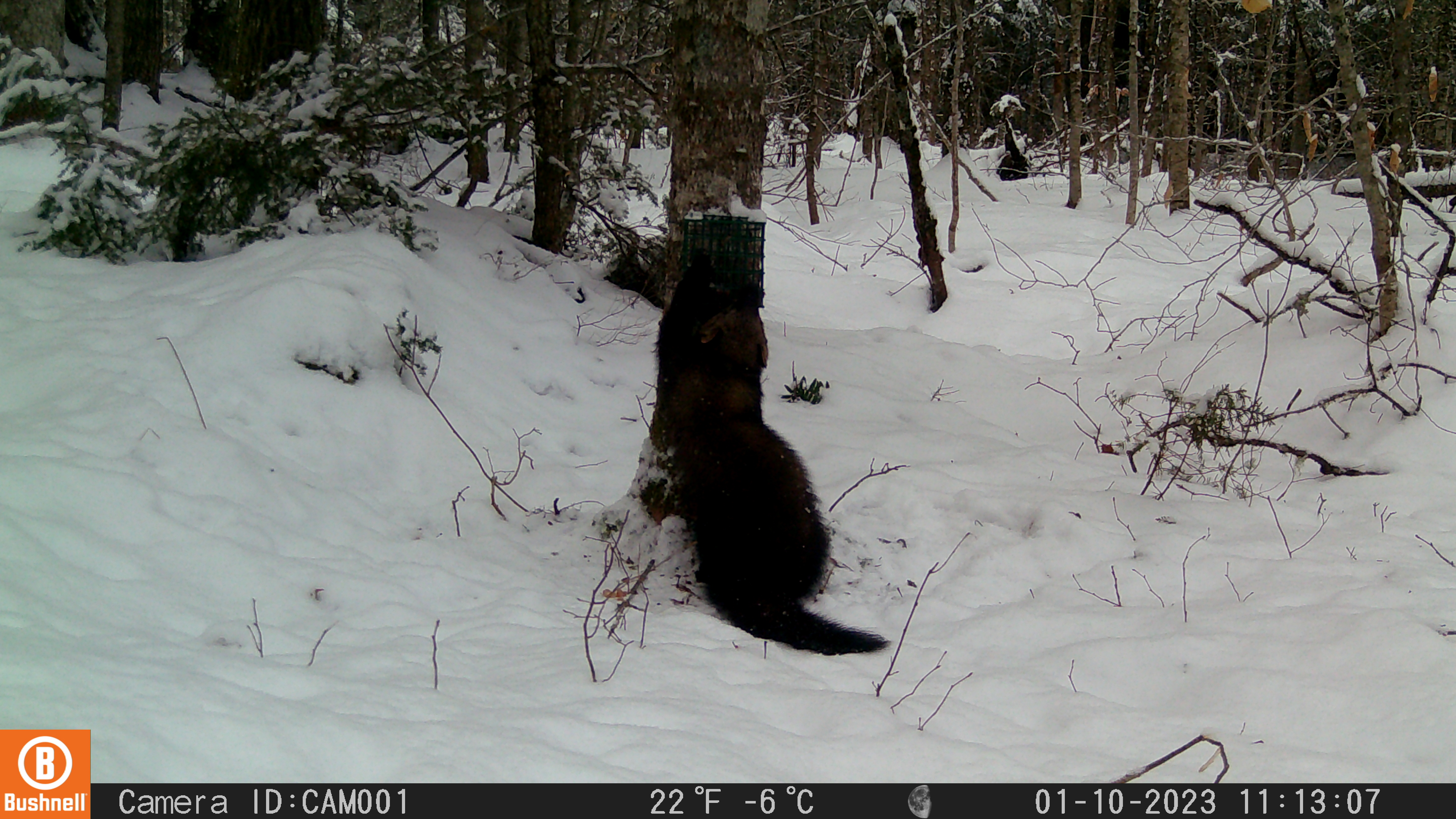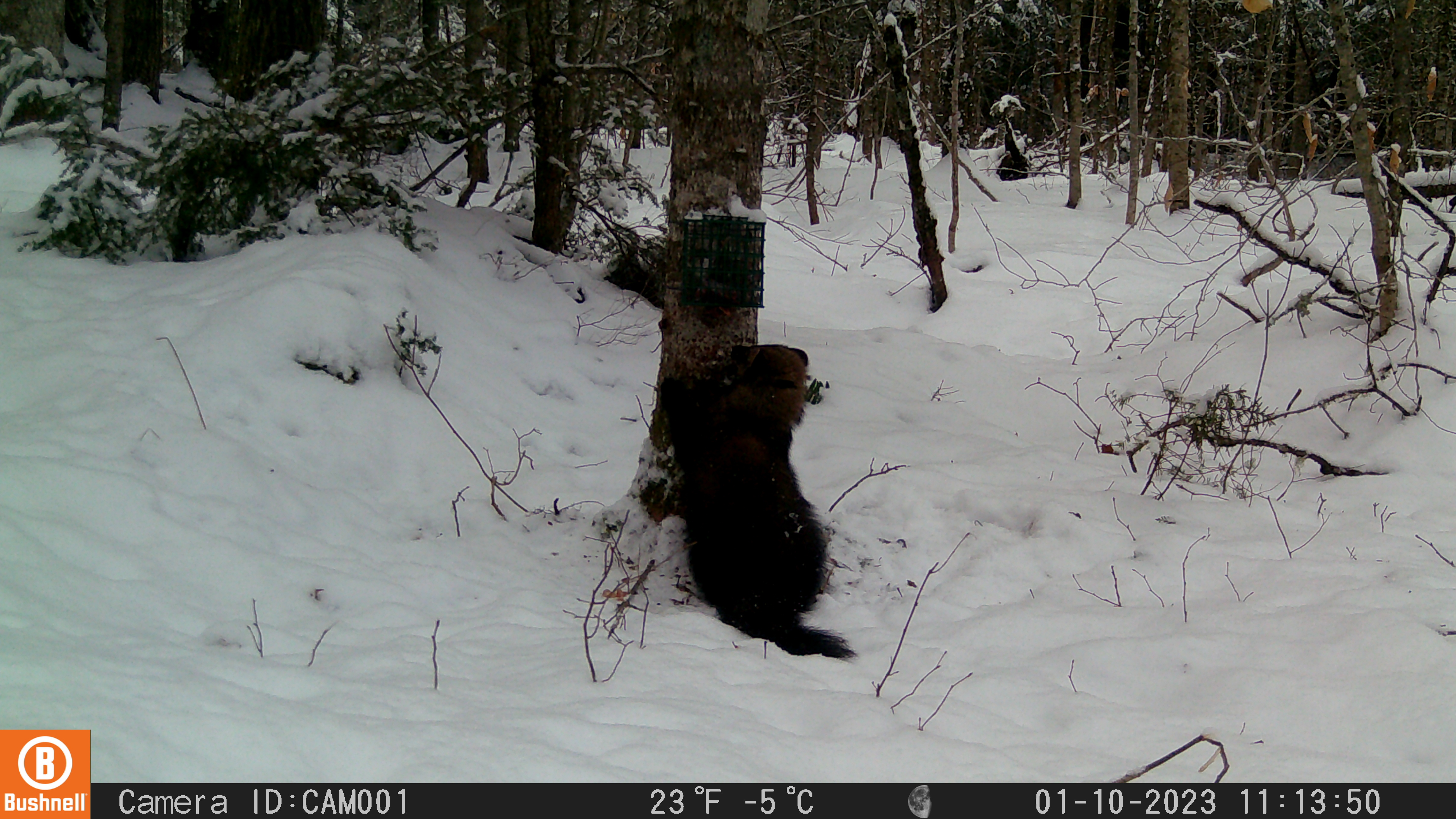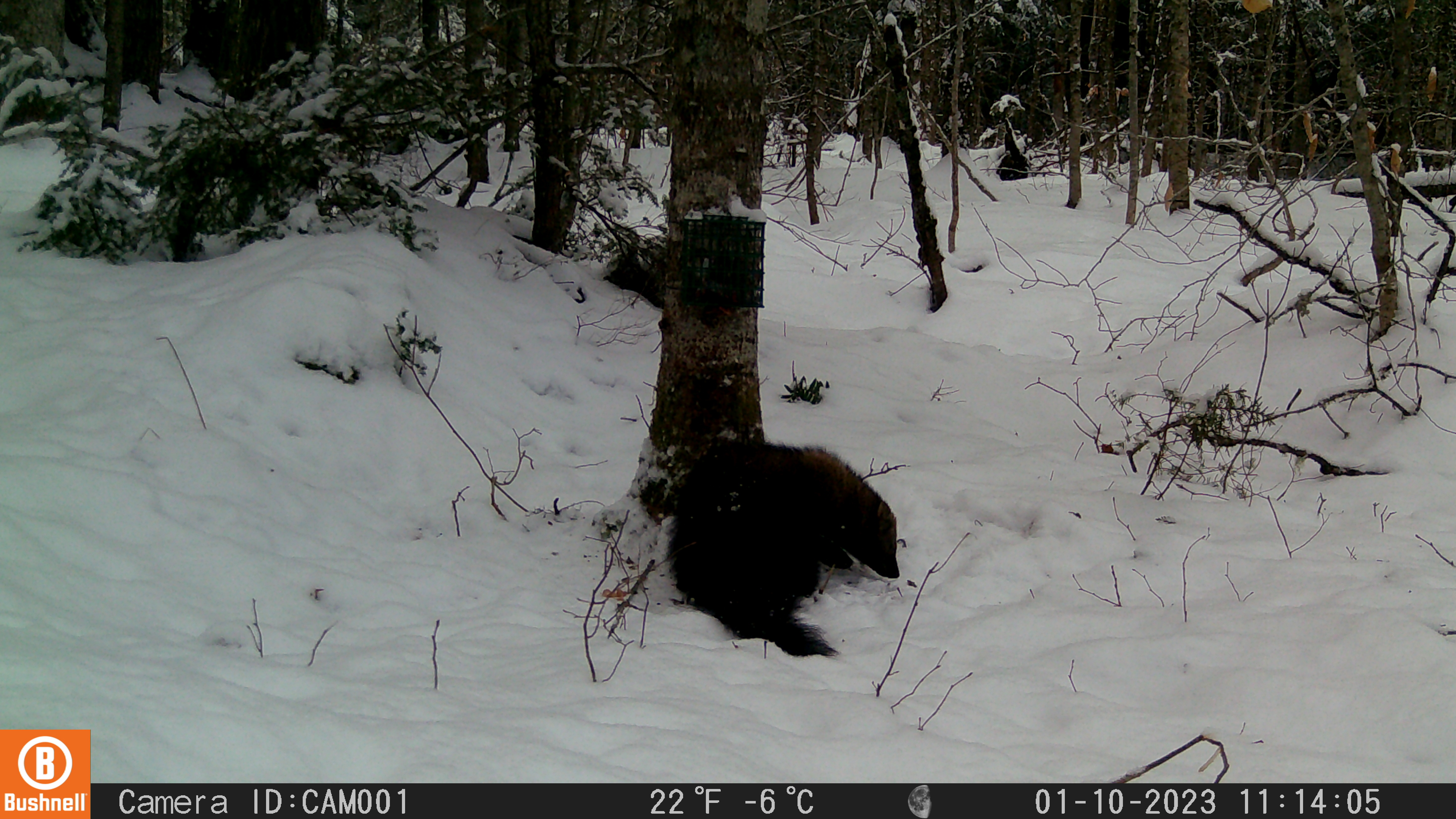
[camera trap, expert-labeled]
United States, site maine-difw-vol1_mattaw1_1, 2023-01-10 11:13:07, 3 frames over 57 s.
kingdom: Animalia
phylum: Chordata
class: Mammalia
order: Carnivora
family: Mustelidae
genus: Pekania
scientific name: Pekania pennanti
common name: fisher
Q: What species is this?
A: Fisher (Pekania pennanti).